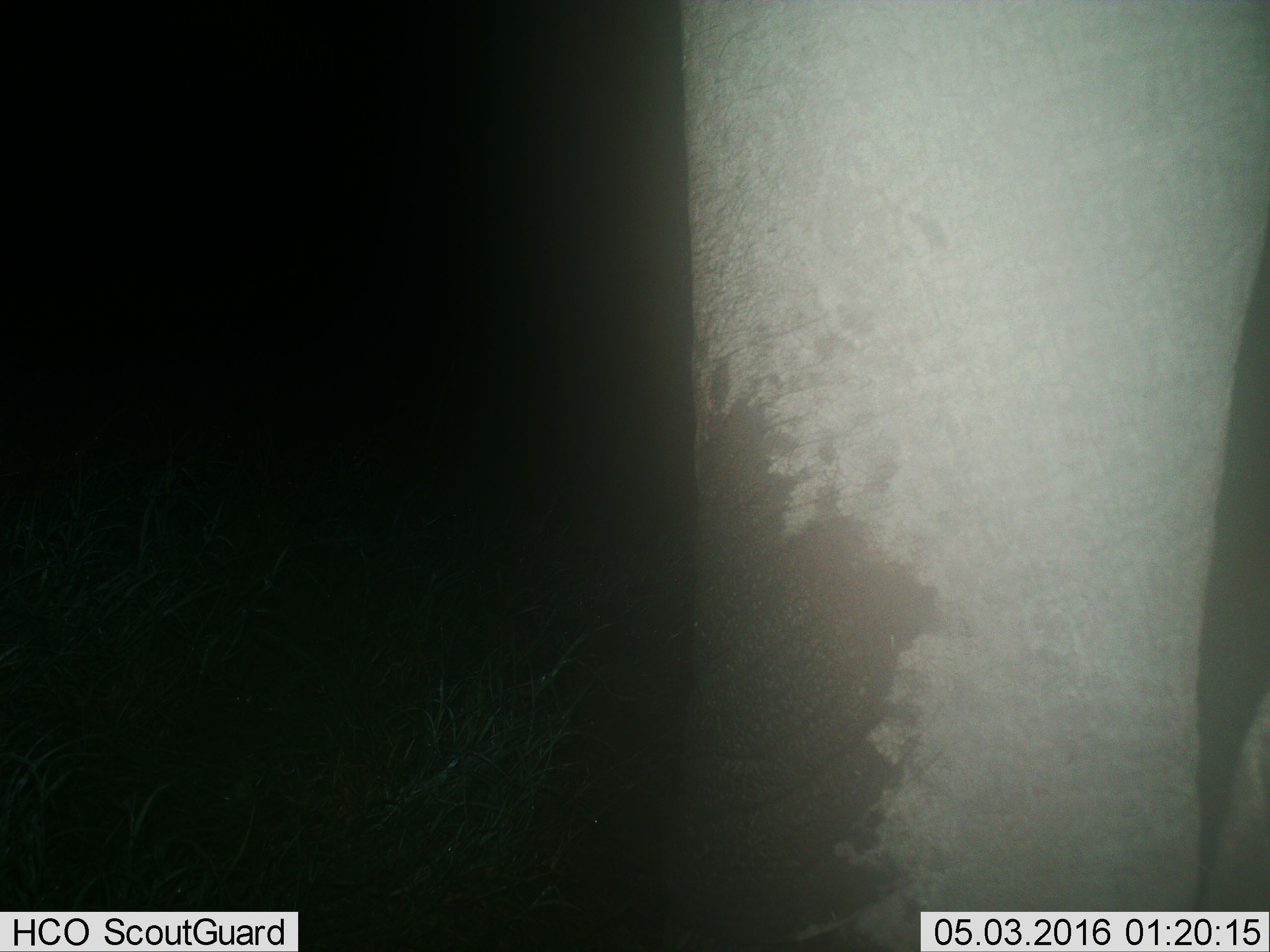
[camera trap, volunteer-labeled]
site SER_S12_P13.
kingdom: Animalia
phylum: Chordata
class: Mammalia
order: Proboscidea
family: Elephantidae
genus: Loxodonta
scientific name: Loxodonta africana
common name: african bush elephant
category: elephant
Elephant (african bush elephant) (Loxodonta africana), count 1. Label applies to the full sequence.